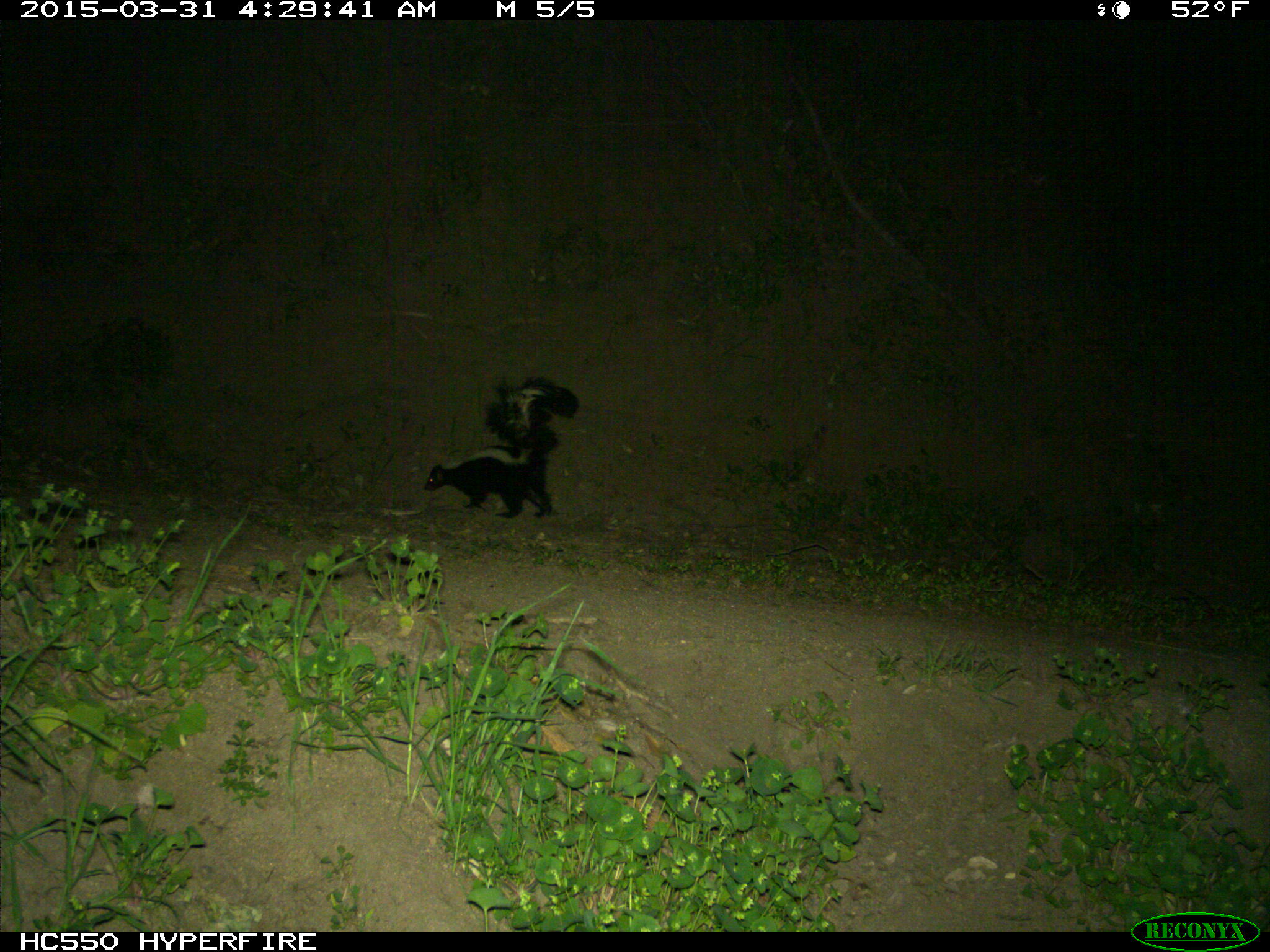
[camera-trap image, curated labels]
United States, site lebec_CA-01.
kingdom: Animalia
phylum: Chordata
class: Mammalia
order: Carnivora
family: Mephitidae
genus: Mephitis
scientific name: Mephitis mephitis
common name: striped skunk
Mephitis mephitis (striped skunk).